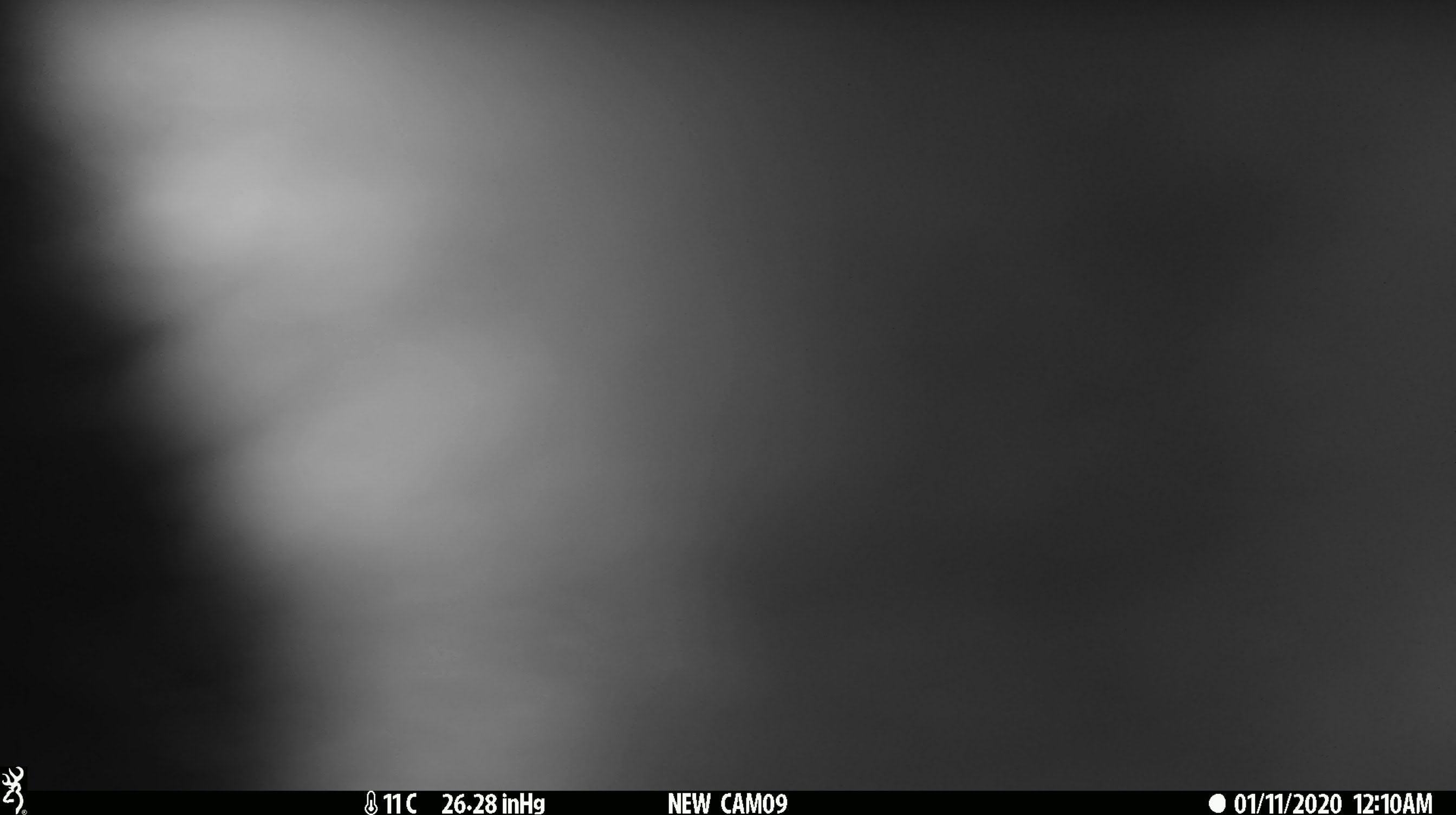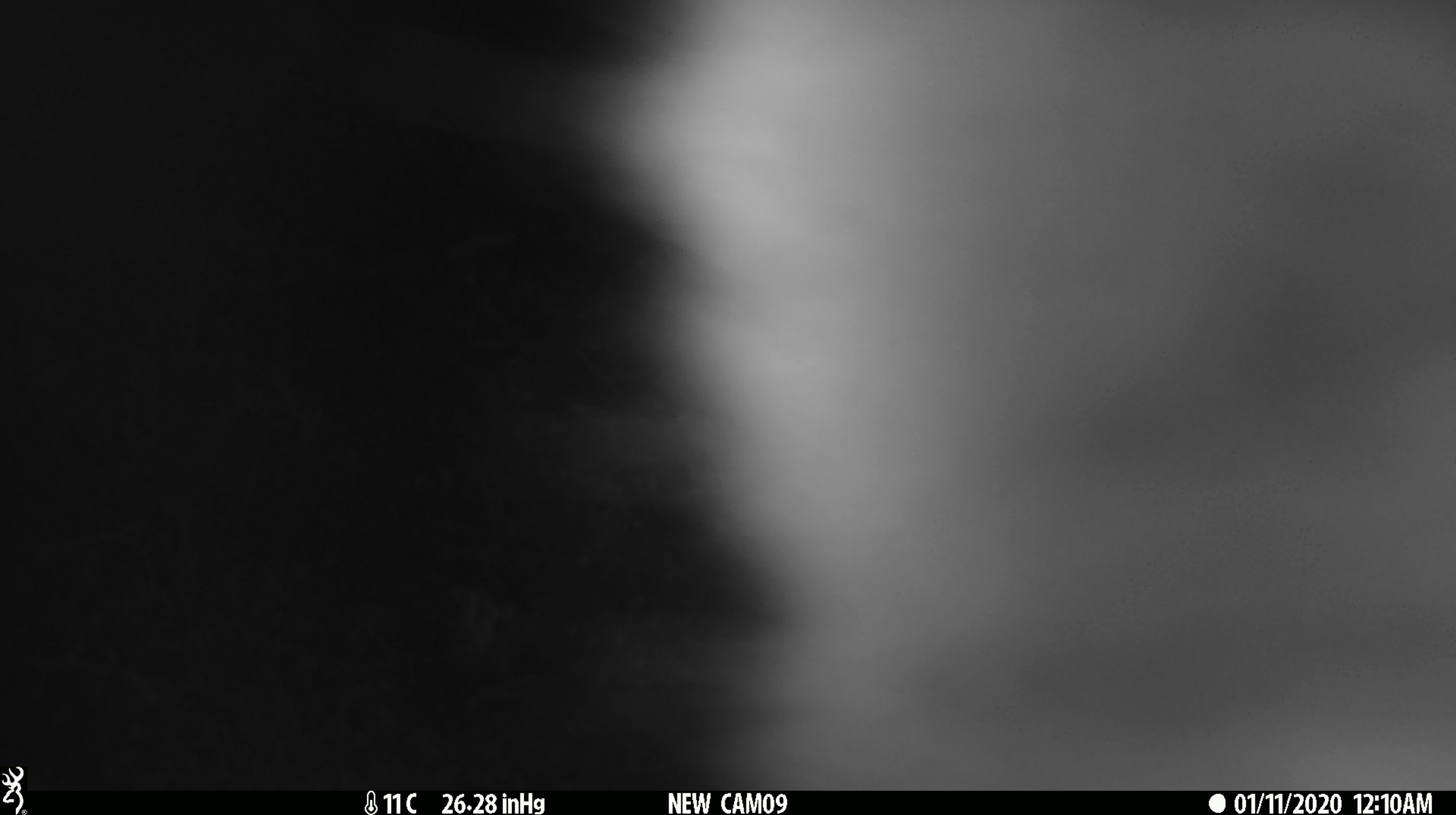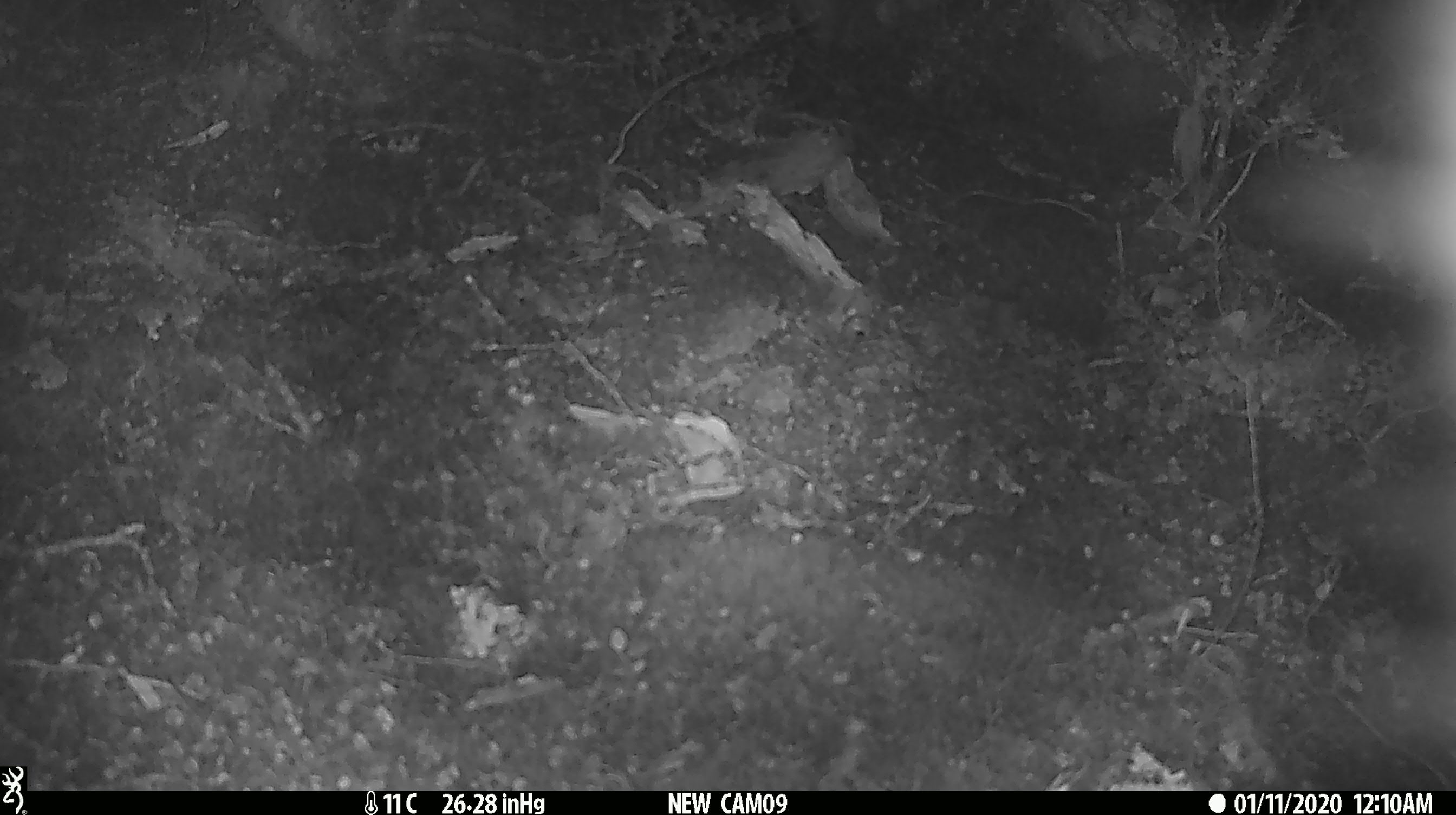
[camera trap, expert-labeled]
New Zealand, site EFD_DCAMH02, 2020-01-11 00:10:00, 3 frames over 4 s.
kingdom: Animalia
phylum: Chordata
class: Mammalia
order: Diprotodontia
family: Phalangeridae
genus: Trichosurus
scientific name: Trichosurus vulpecula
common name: common brushtail possum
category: possum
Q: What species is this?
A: Possum (common brushtail possum) (Trichosurus vulpecula).